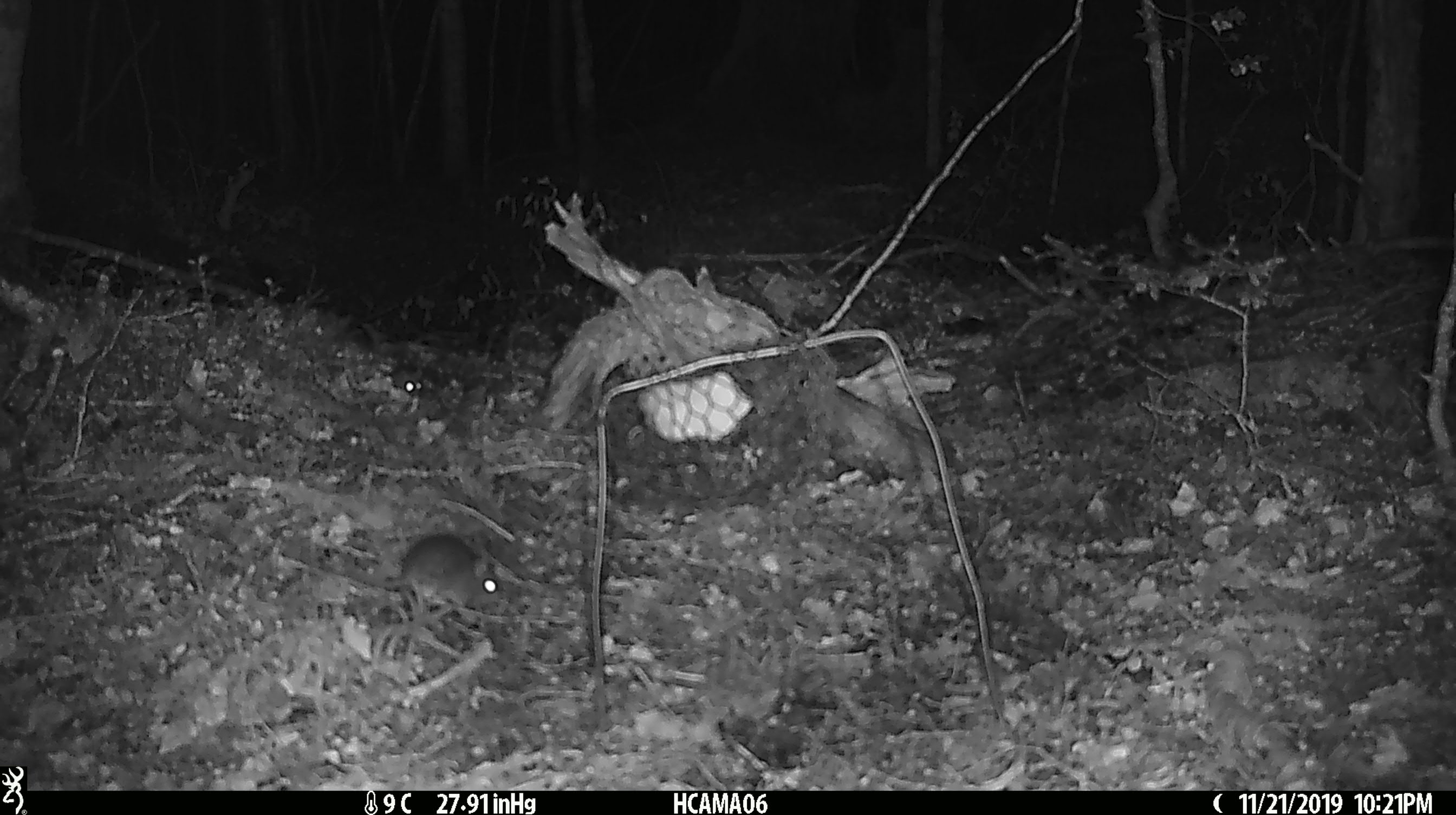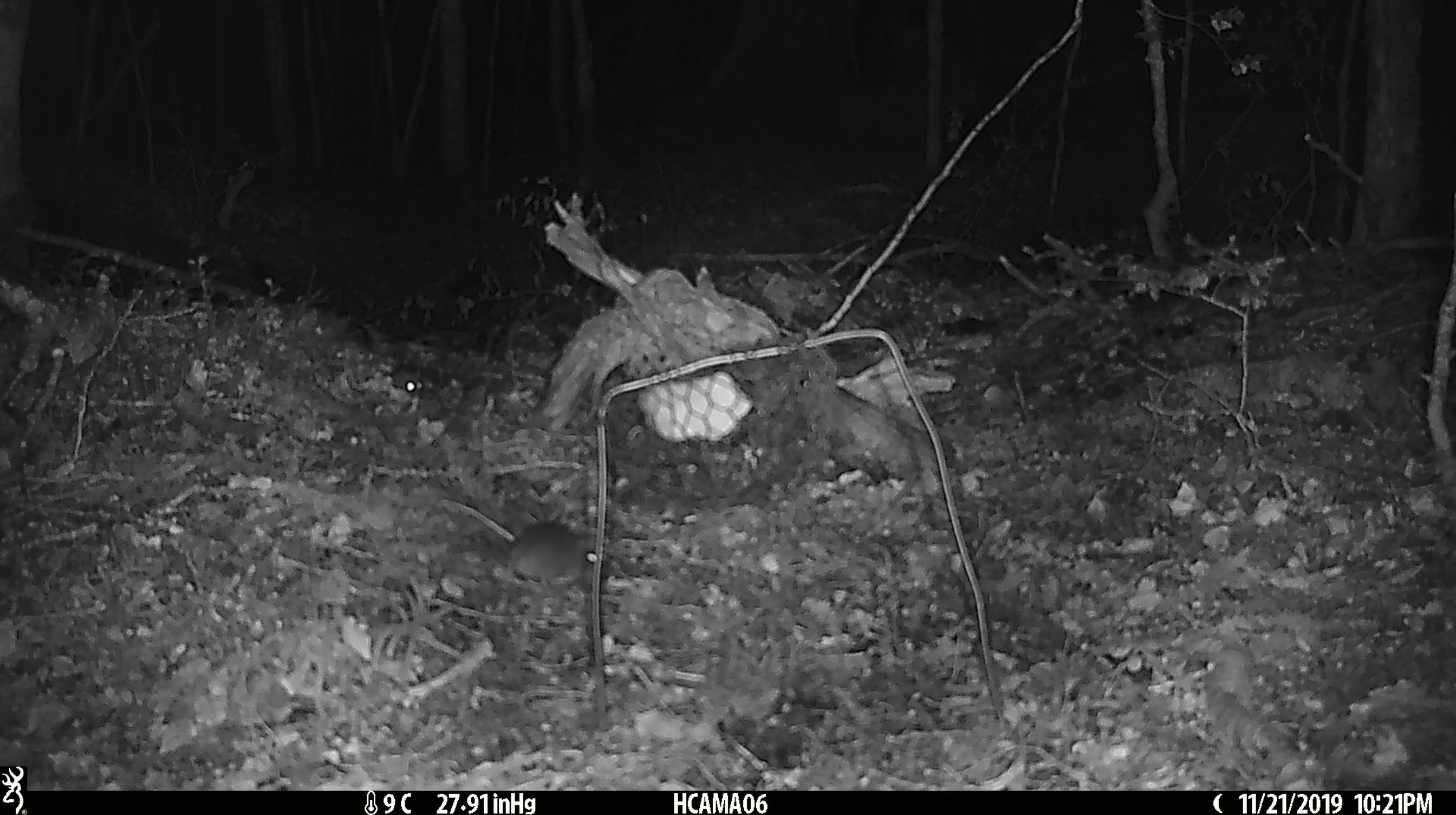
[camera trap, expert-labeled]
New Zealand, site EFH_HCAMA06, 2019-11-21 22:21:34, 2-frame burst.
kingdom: Animalia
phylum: Chordata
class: Mammalia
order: Rodentia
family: Muridae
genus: Mus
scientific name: Mus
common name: mouse